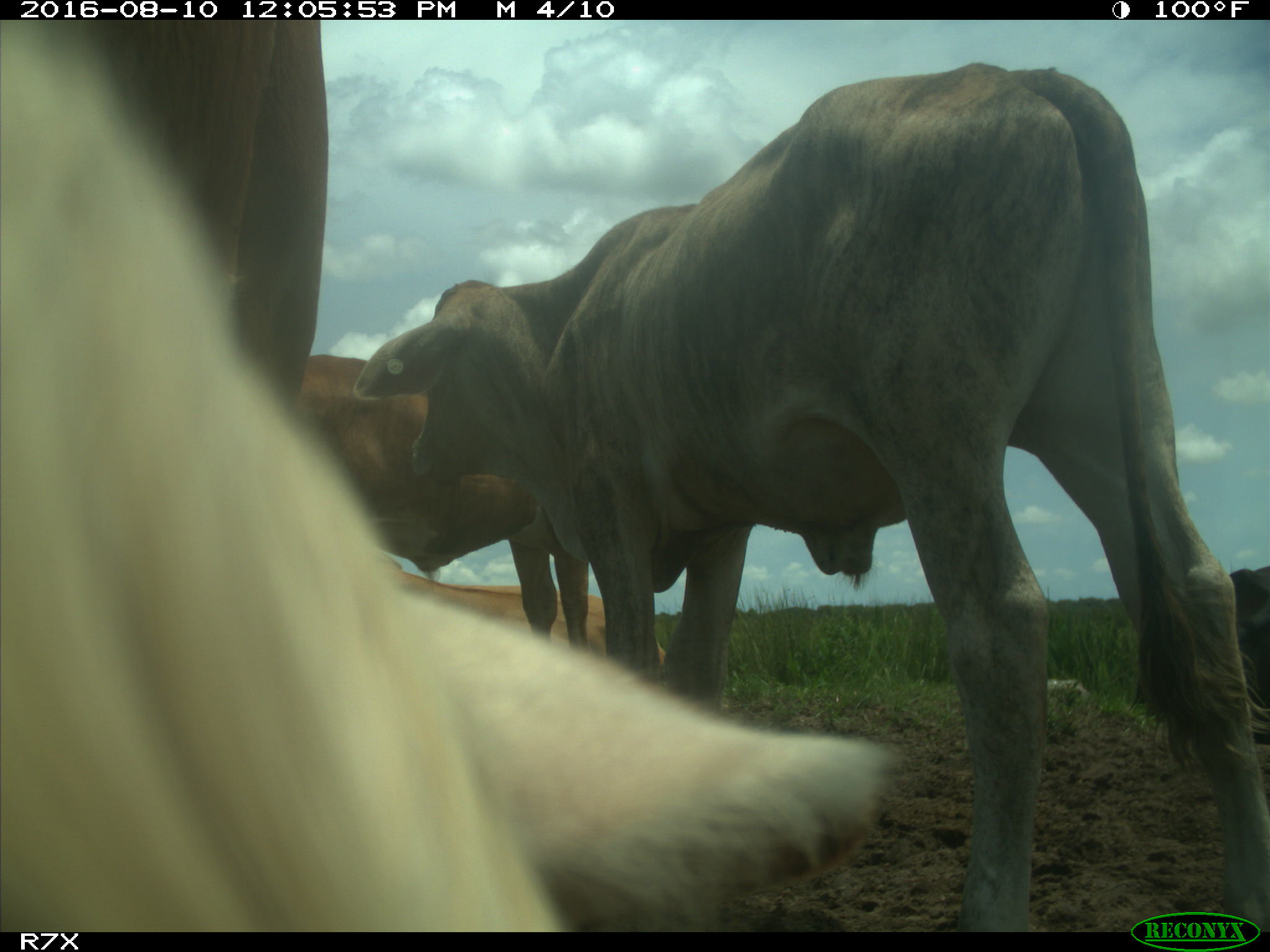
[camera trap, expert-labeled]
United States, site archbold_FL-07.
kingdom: Animalia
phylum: Chordata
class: Mammalia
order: Artiodactyla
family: Bovidae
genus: Bos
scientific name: Bos taurus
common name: domestic cow